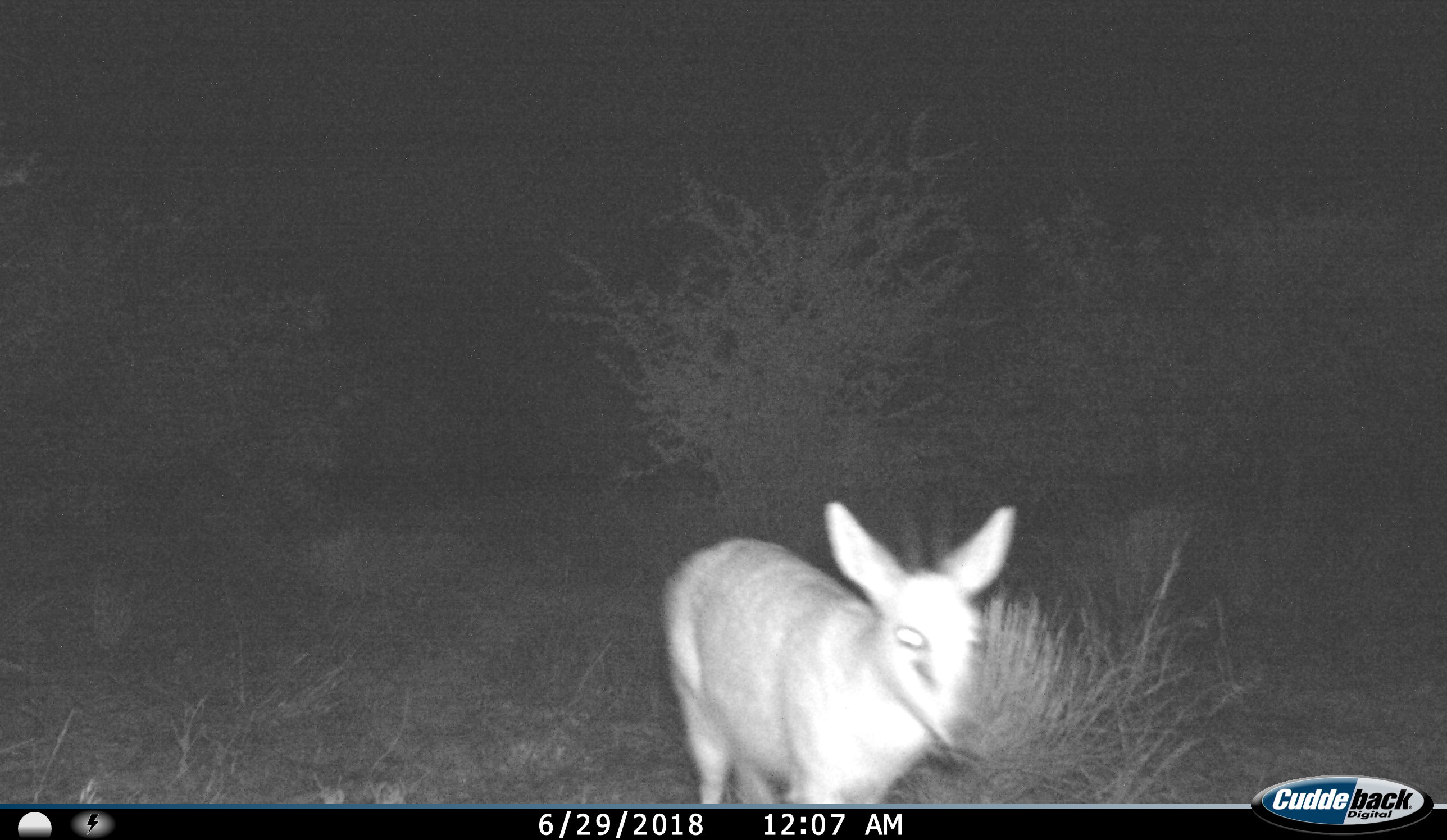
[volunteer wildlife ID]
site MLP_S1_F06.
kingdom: Animalia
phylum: Chordata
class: Mammalia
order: Artiodactyla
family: Bovidae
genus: Sylvicapra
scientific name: Sylvicapra grimmia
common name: common duiker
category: duikercommongrey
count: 1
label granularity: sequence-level